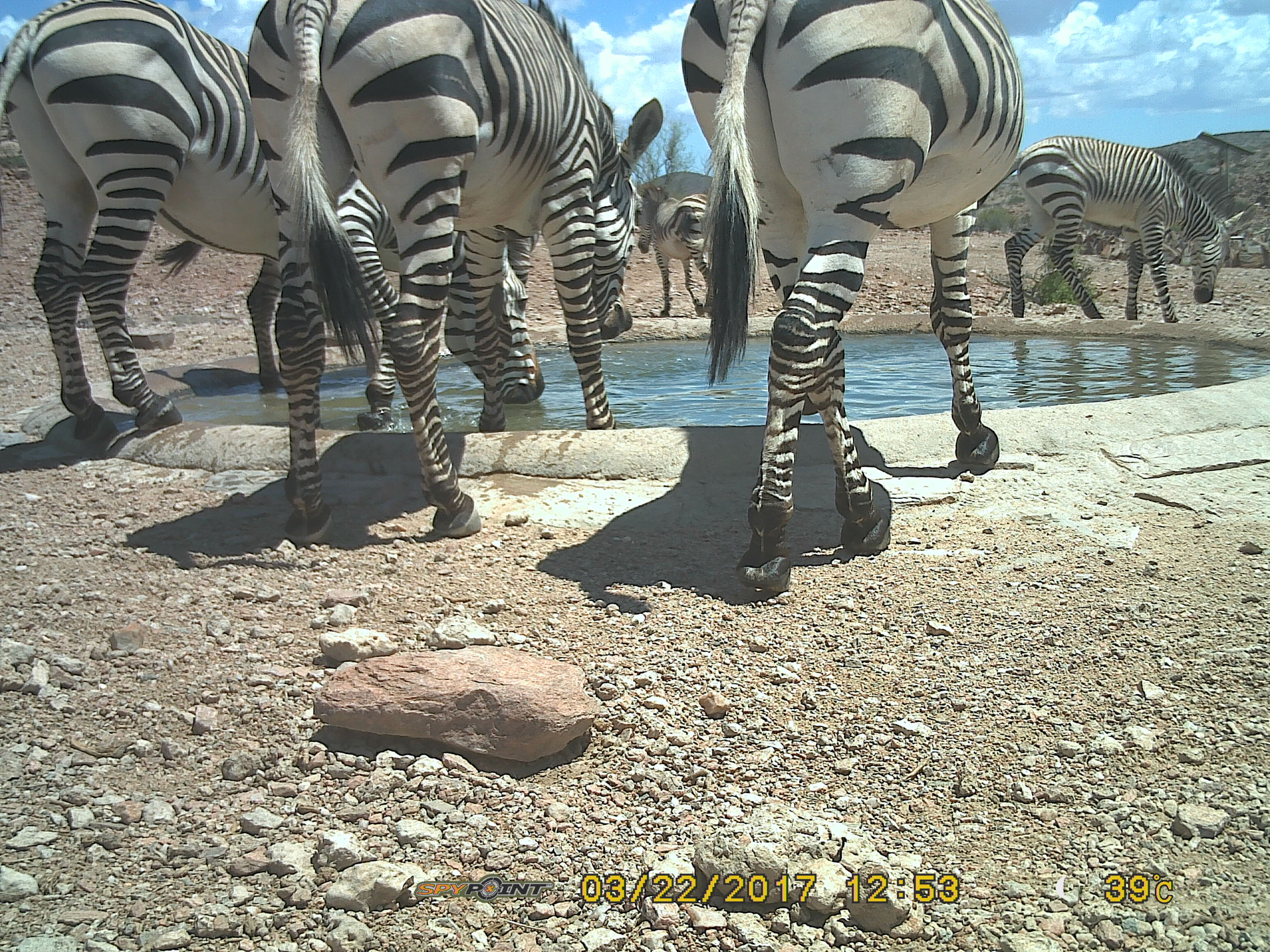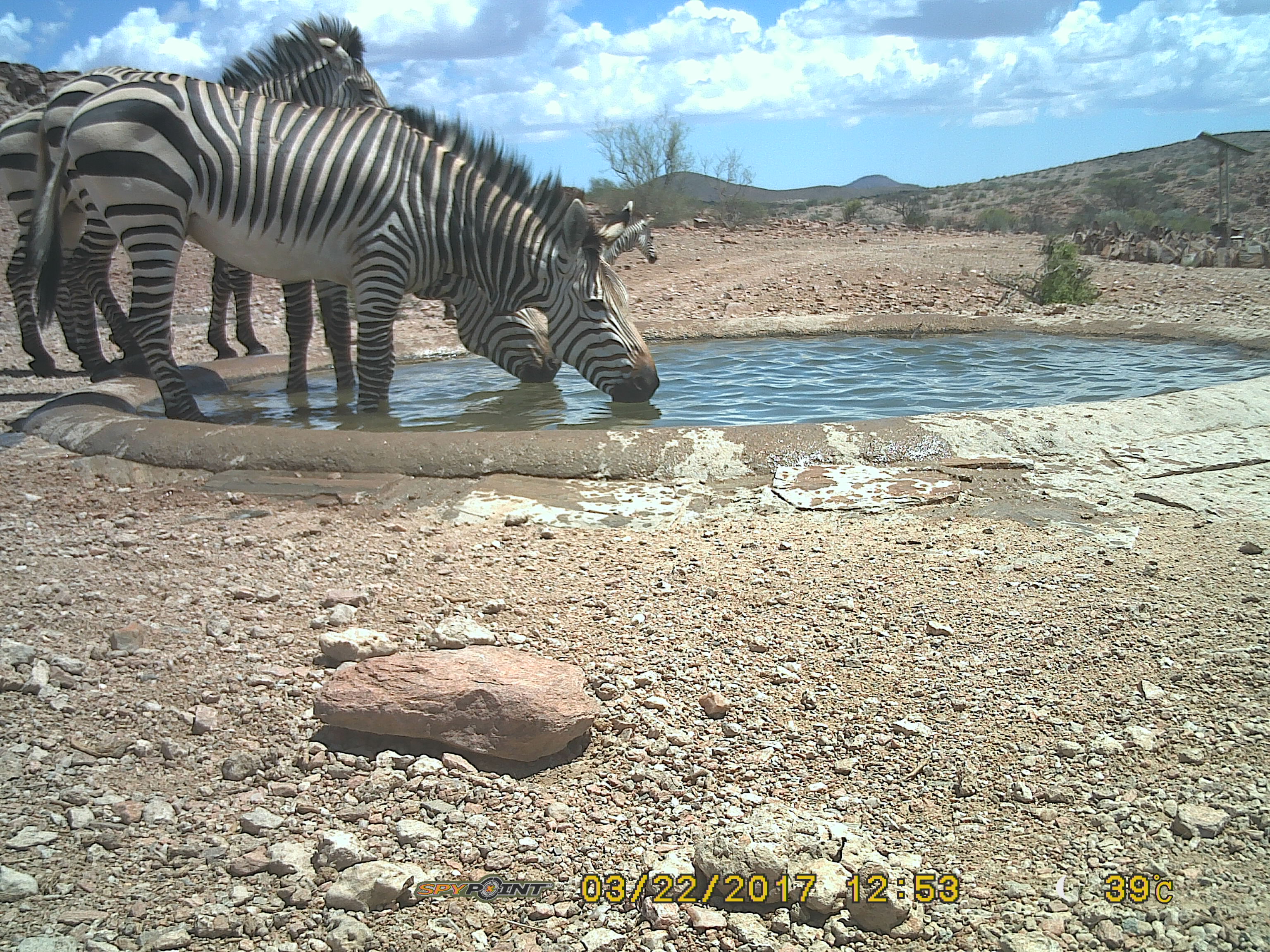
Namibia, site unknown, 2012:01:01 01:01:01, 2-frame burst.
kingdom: Animalia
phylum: Chordata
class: Mammalia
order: Perissodactyla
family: Equidae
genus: Equus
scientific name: Equus zebra hartmannae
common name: hartmann's mountain zebra